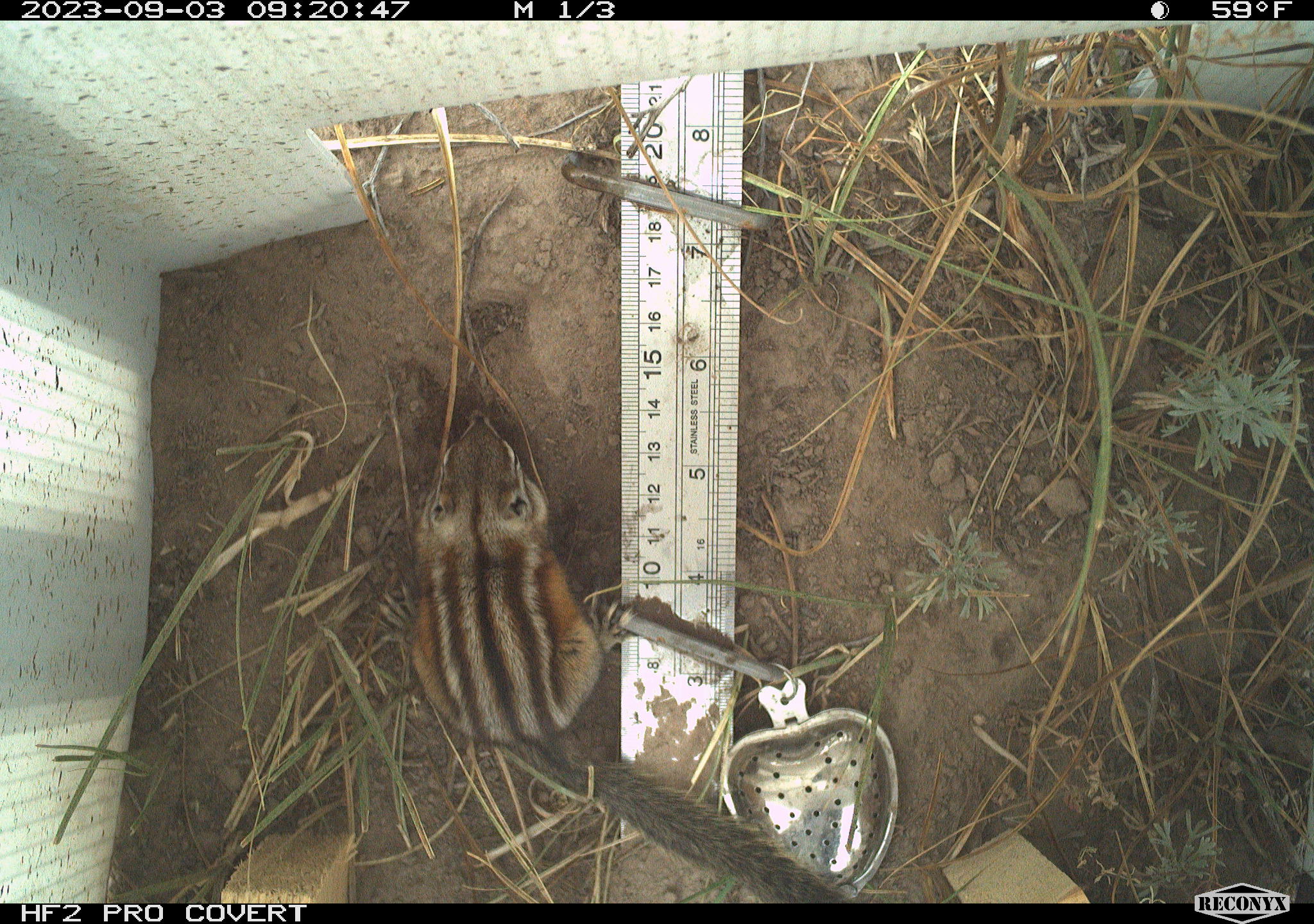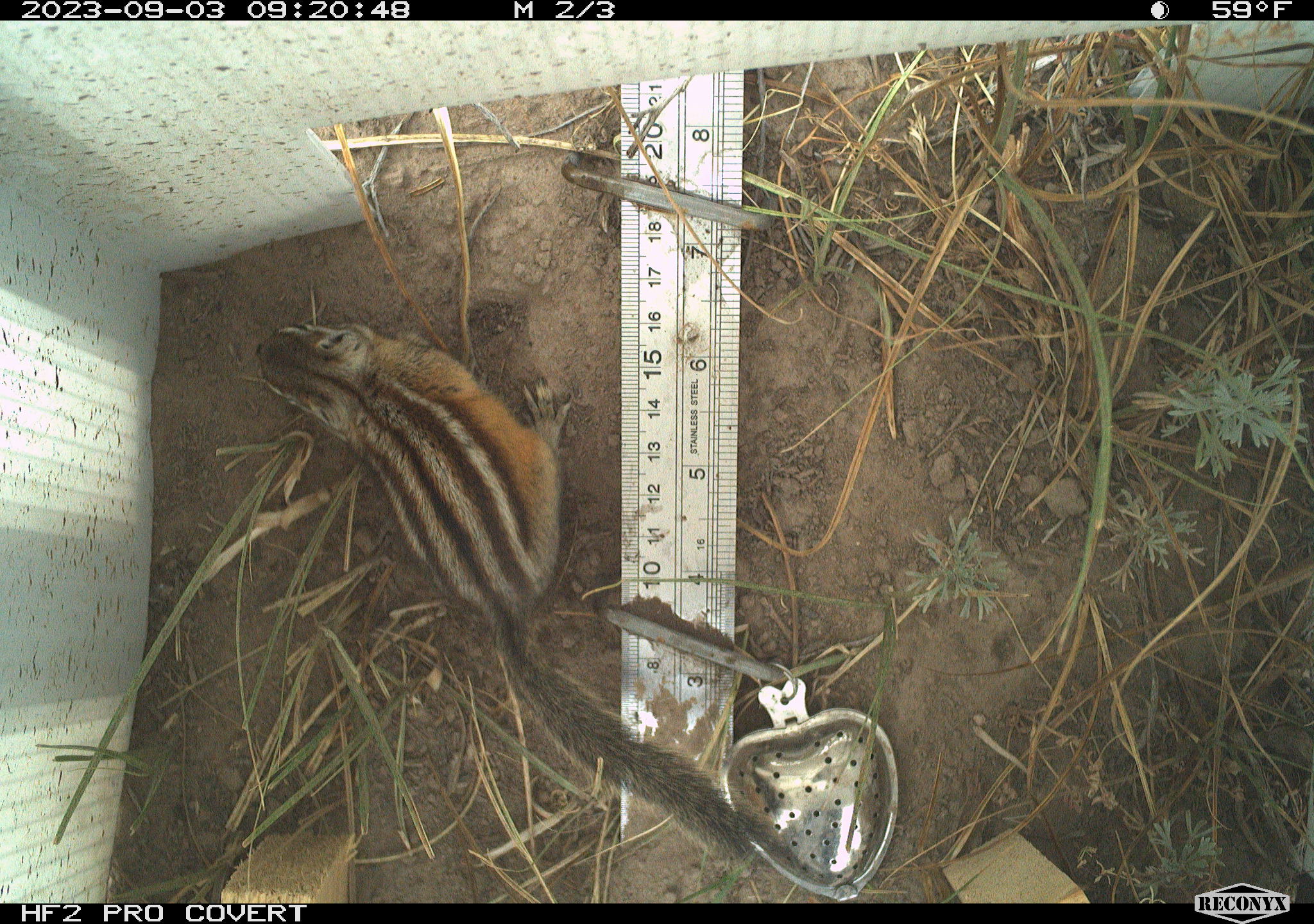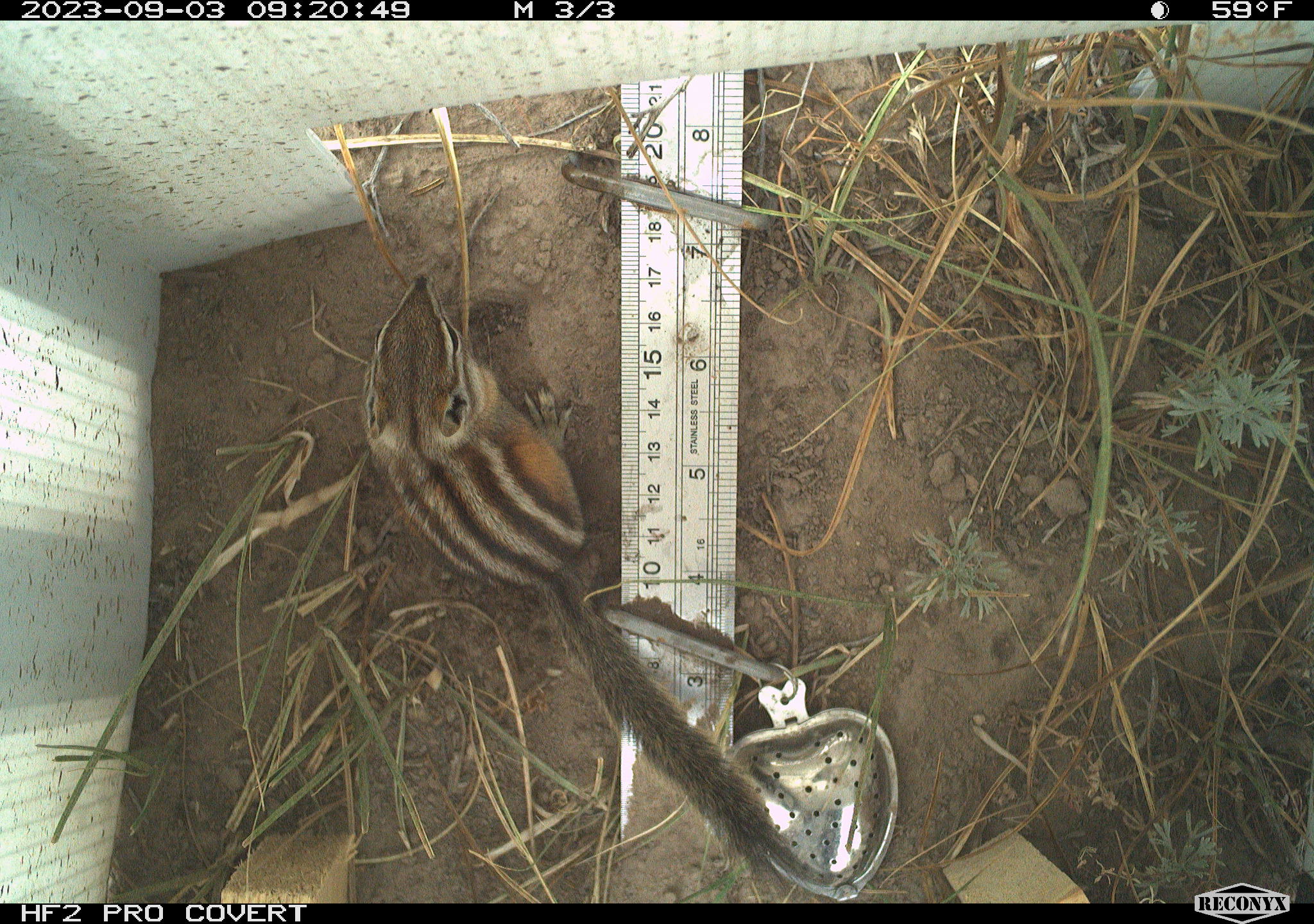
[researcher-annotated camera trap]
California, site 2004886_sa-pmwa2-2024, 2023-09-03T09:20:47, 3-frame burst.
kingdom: Animalia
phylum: Chordata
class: Mammalia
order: Rodentia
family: Sciuridae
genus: Neotamias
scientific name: Neotamias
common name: western chipmunks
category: neotamias species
Neotamias species (western chipmunks) (Neotamias).